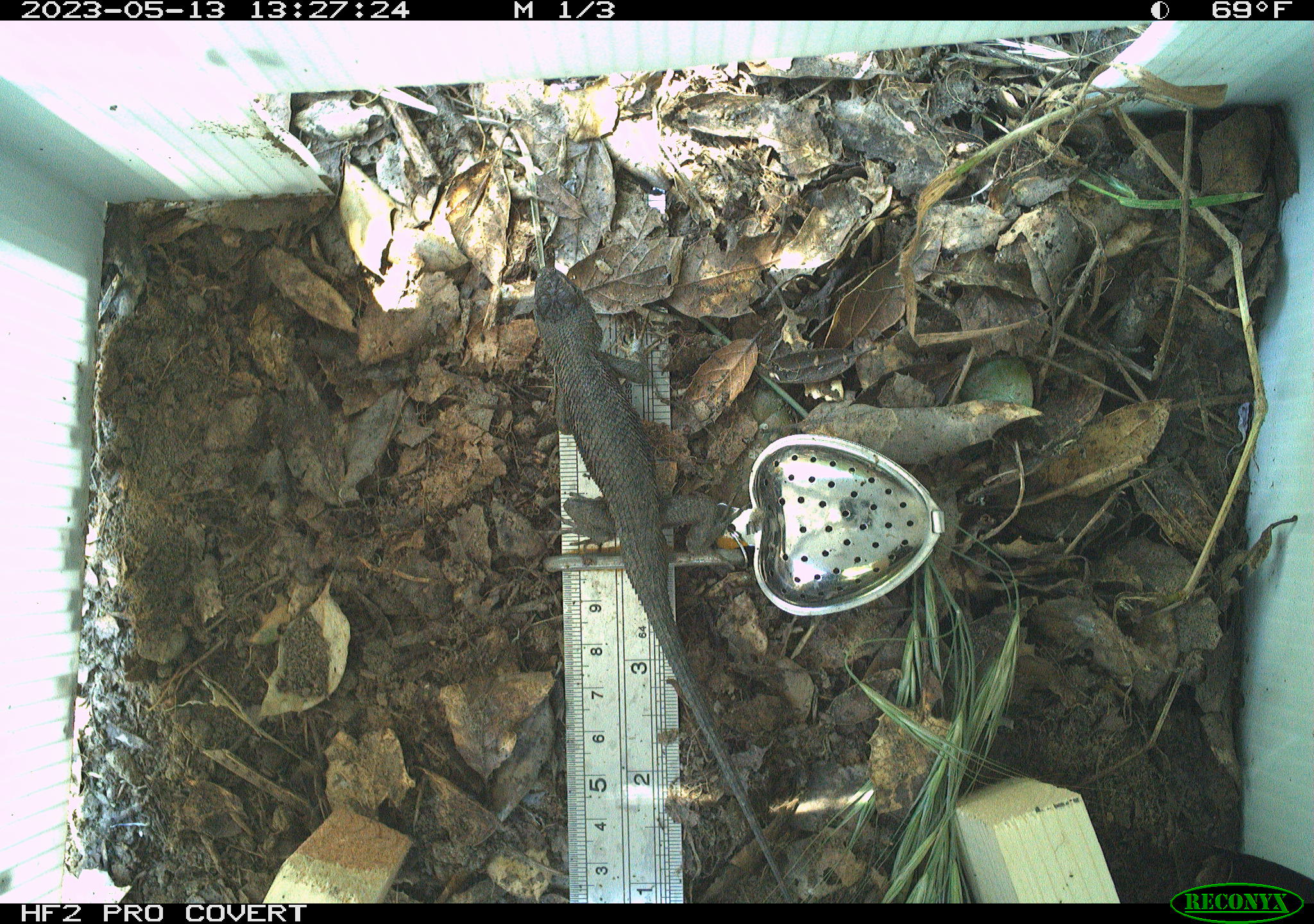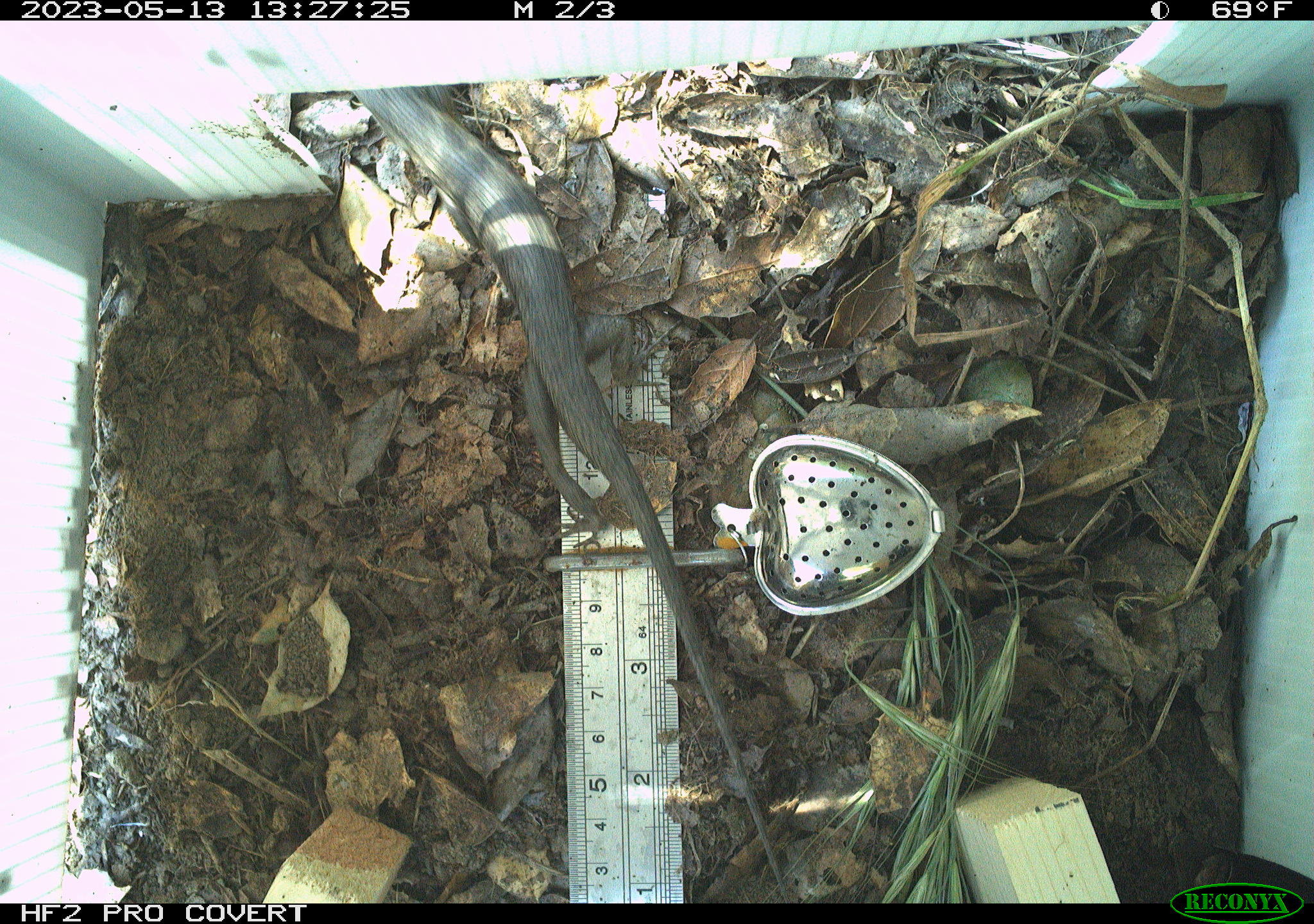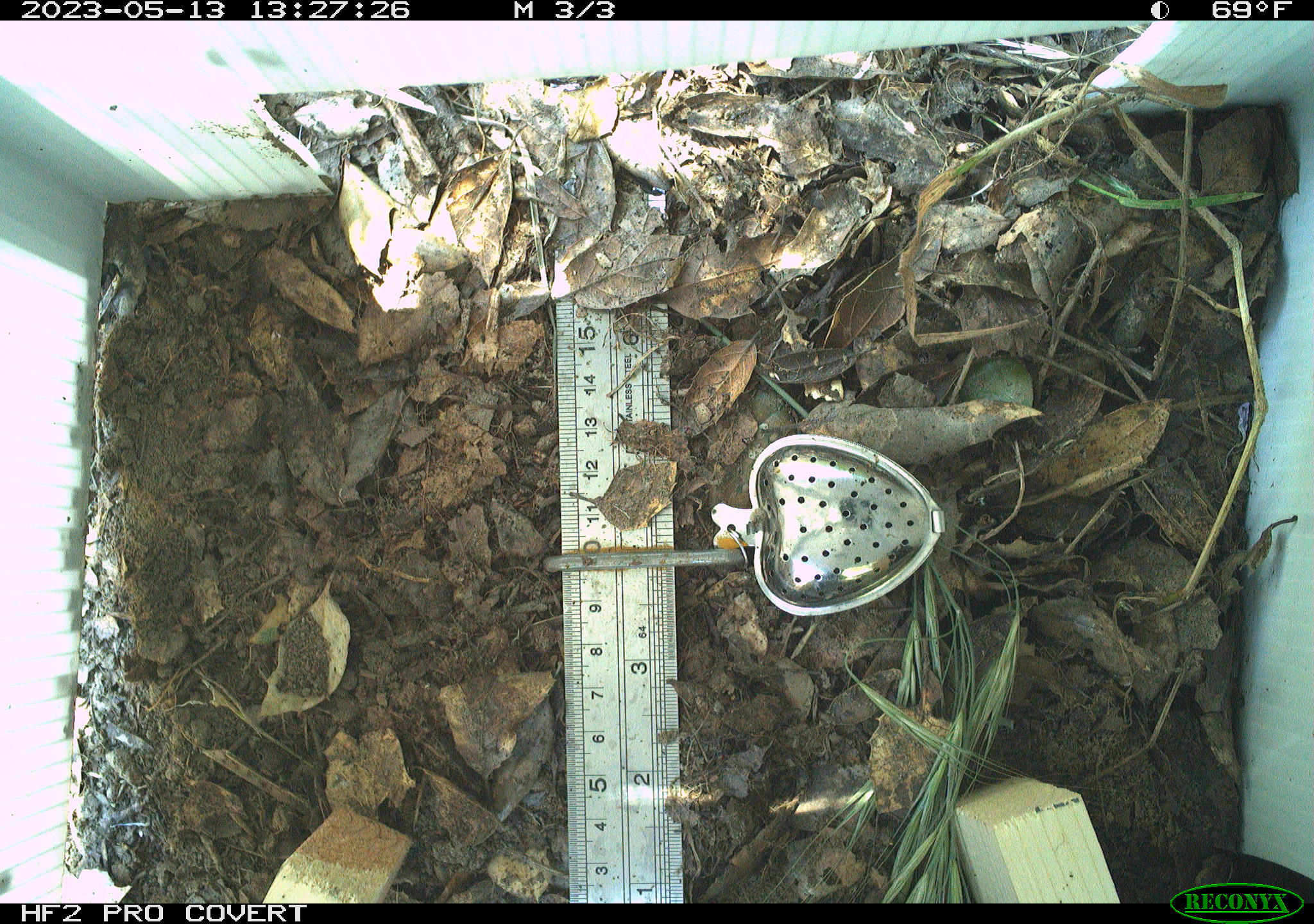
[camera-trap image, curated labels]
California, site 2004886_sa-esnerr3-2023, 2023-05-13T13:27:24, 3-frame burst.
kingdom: Animalia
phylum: Chordata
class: Reptilia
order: Squamata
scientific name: Squamata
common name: lizards and snakes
Lizards and snakes (Squamata).